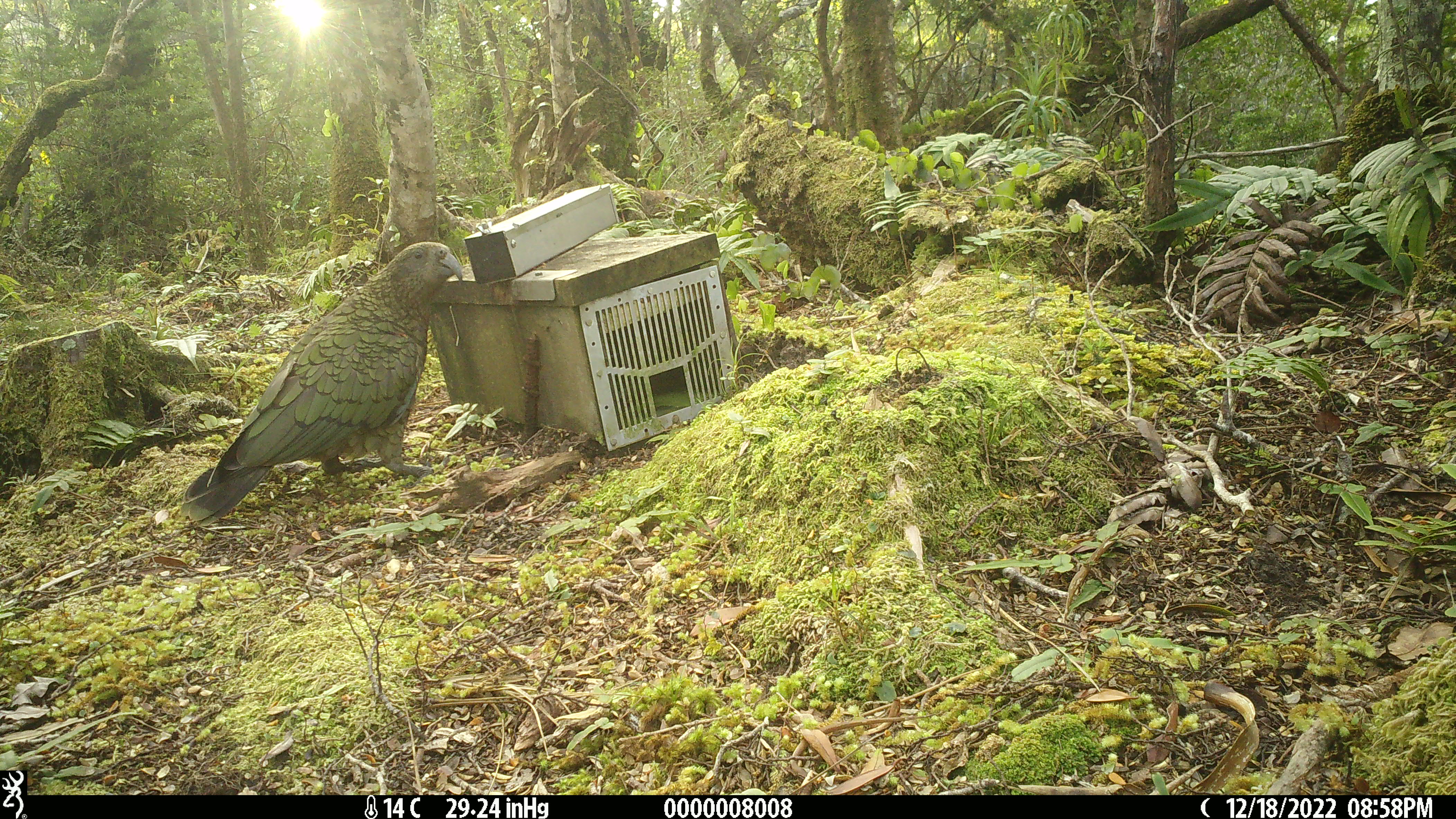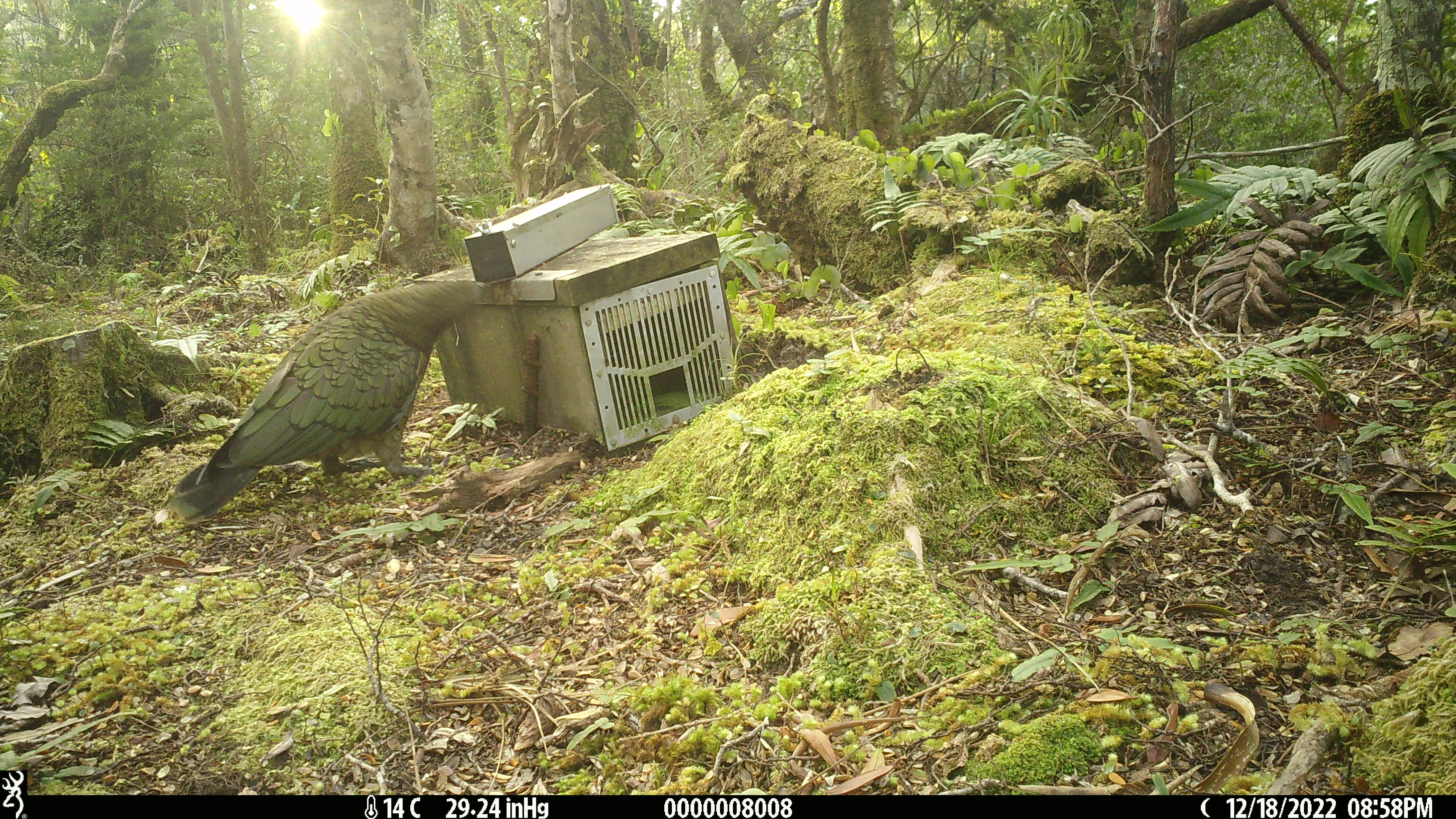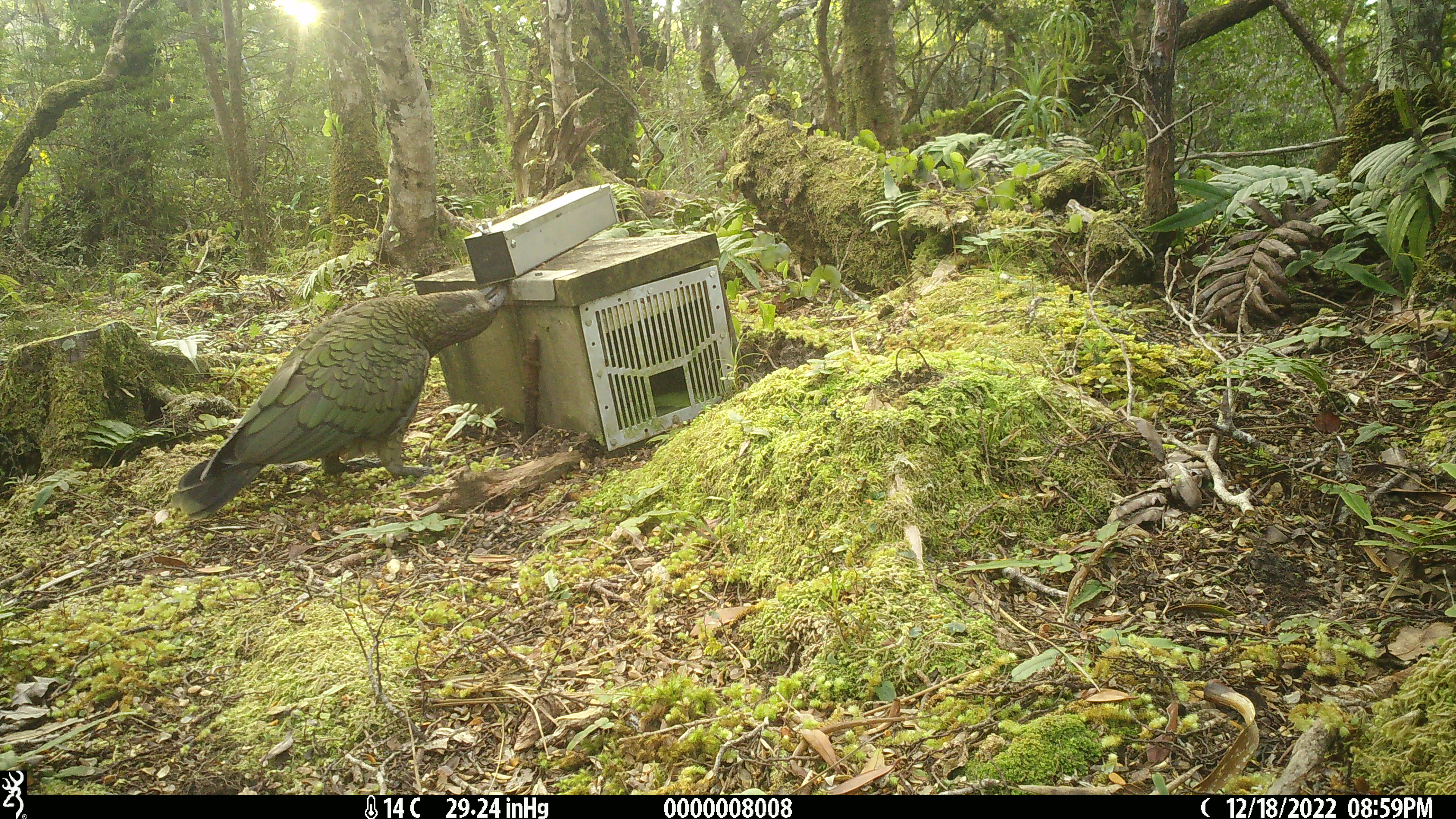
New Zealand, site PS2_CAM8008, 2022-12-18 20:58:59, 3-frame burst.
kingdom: Animalia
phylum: Chordata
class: Aves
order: Psittaciformes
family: Strigopidae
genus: Nestor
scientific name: Nestor notabilis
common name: kea